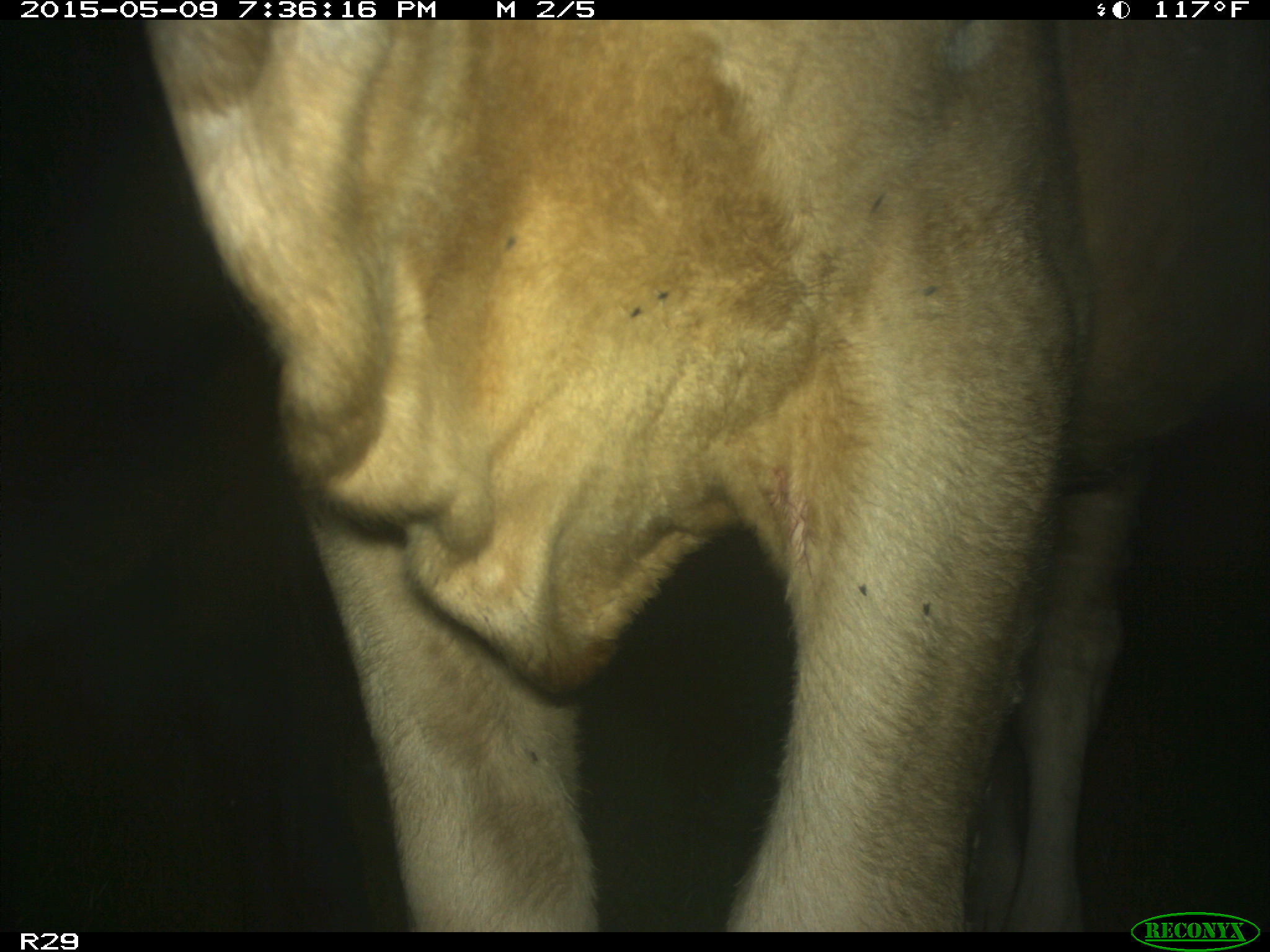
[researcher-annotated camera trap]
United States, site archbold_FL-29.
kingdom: Animalia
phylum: Chordata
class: Mammalia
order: Artiodactyla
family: Bovidae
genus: Bos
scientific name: Bos taurus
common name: domestic cow